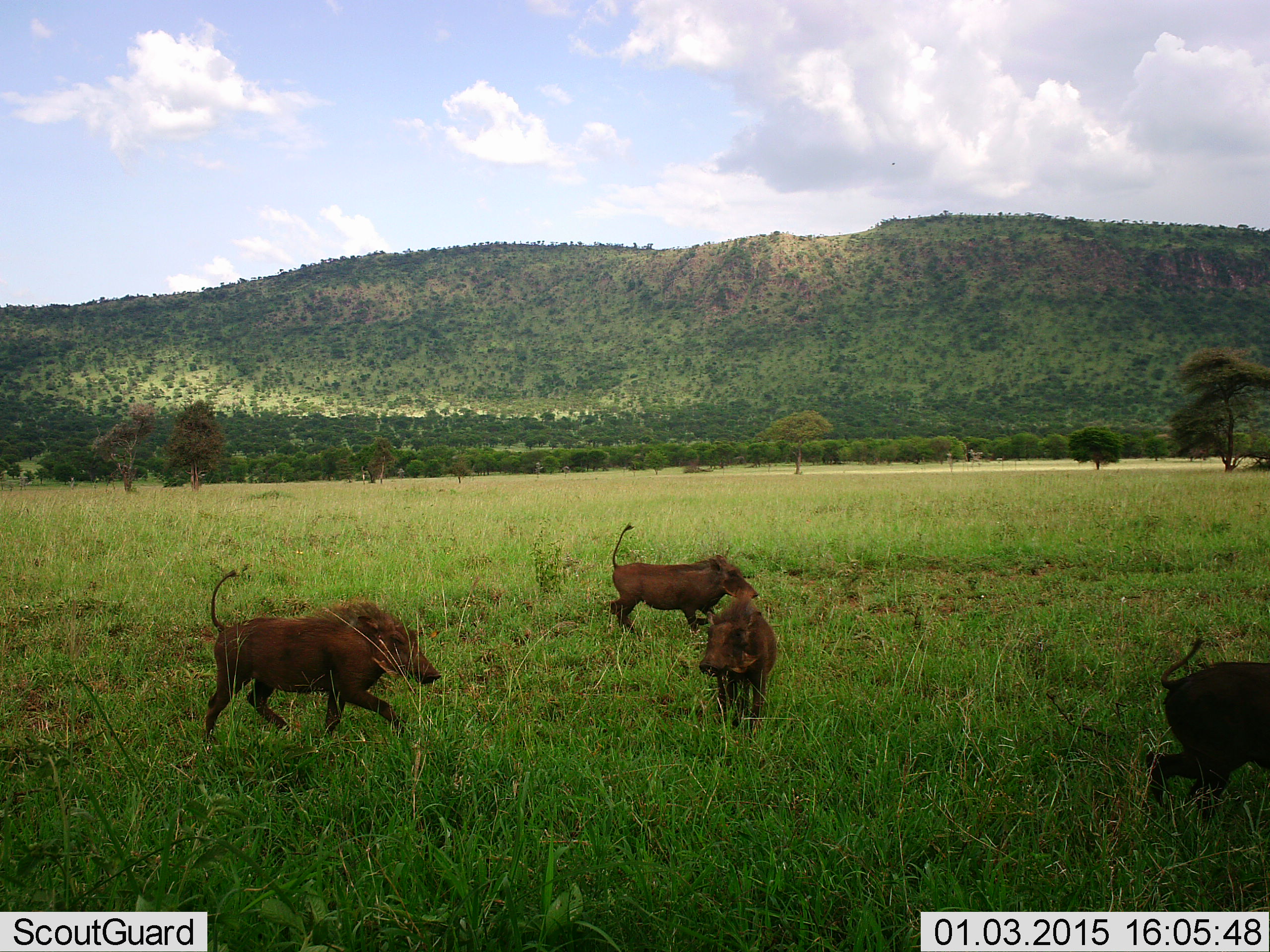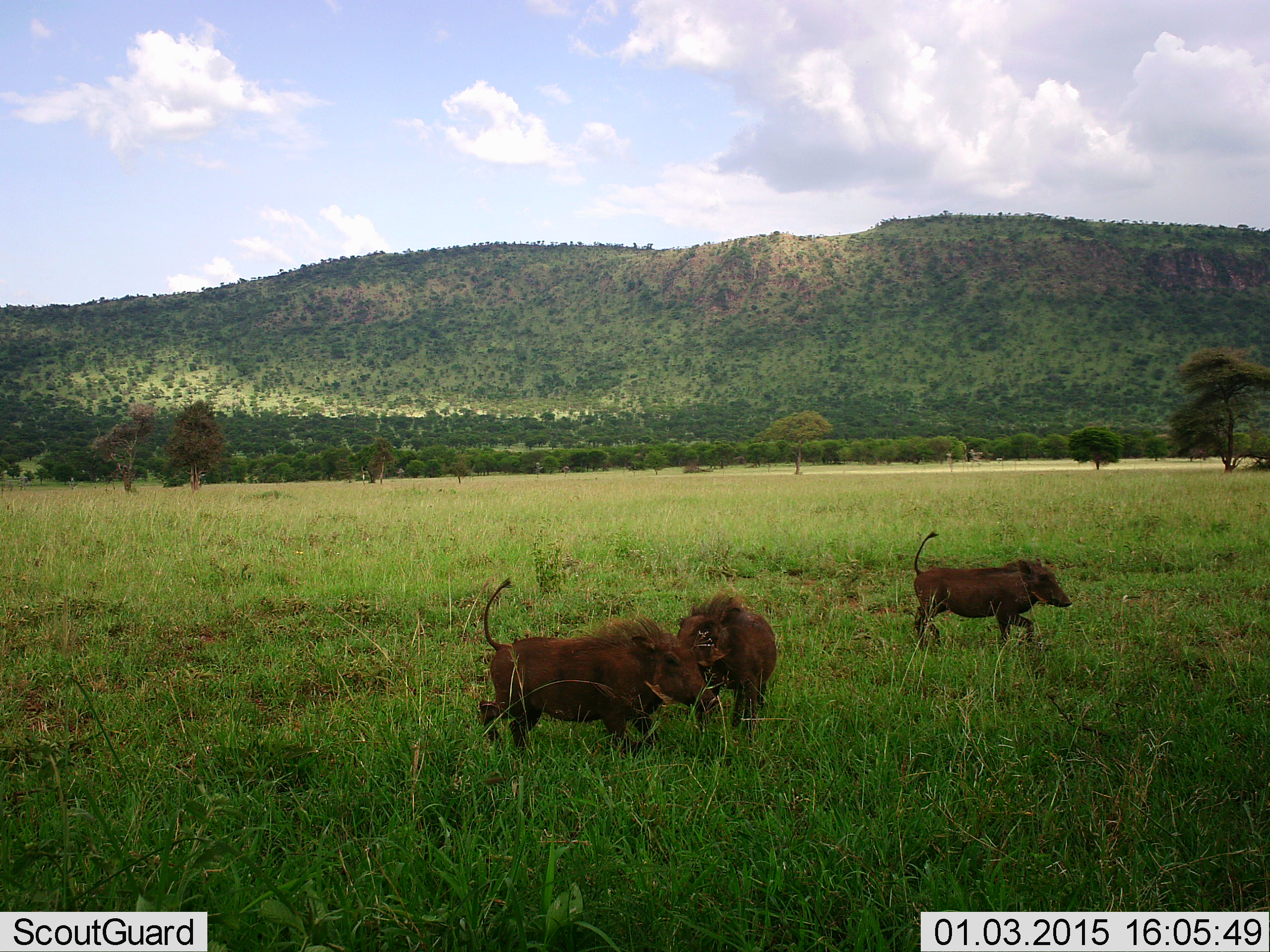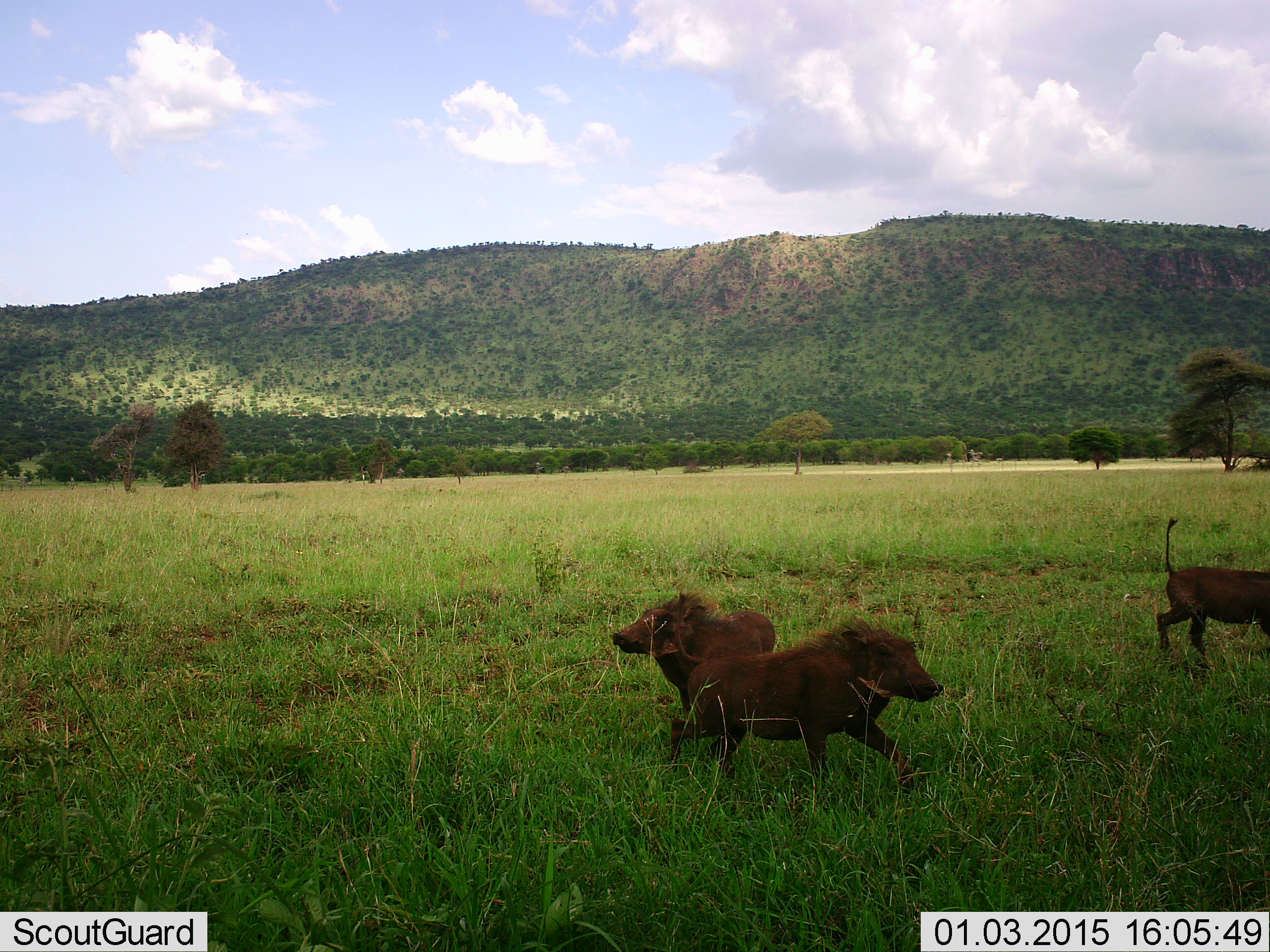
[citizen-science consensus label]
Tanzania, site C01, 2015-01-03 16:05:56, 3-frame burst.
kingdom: Animalia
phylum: Chordata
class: Mammalia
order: Artiodactyla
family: Suidae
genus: Phacochoerus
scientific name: Phacochoerus africanus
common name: warthog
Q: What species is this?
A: Warthog (Phacochoerus africanus).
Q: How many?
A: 4.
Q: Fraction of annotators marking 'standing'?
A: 20%.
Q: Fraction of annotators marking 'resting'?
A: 0%.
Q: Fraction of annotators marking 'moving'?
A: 100%.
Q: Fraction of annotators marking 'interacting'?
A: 50%.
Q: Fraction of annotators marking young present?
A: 20%.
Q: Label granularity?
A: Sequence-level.